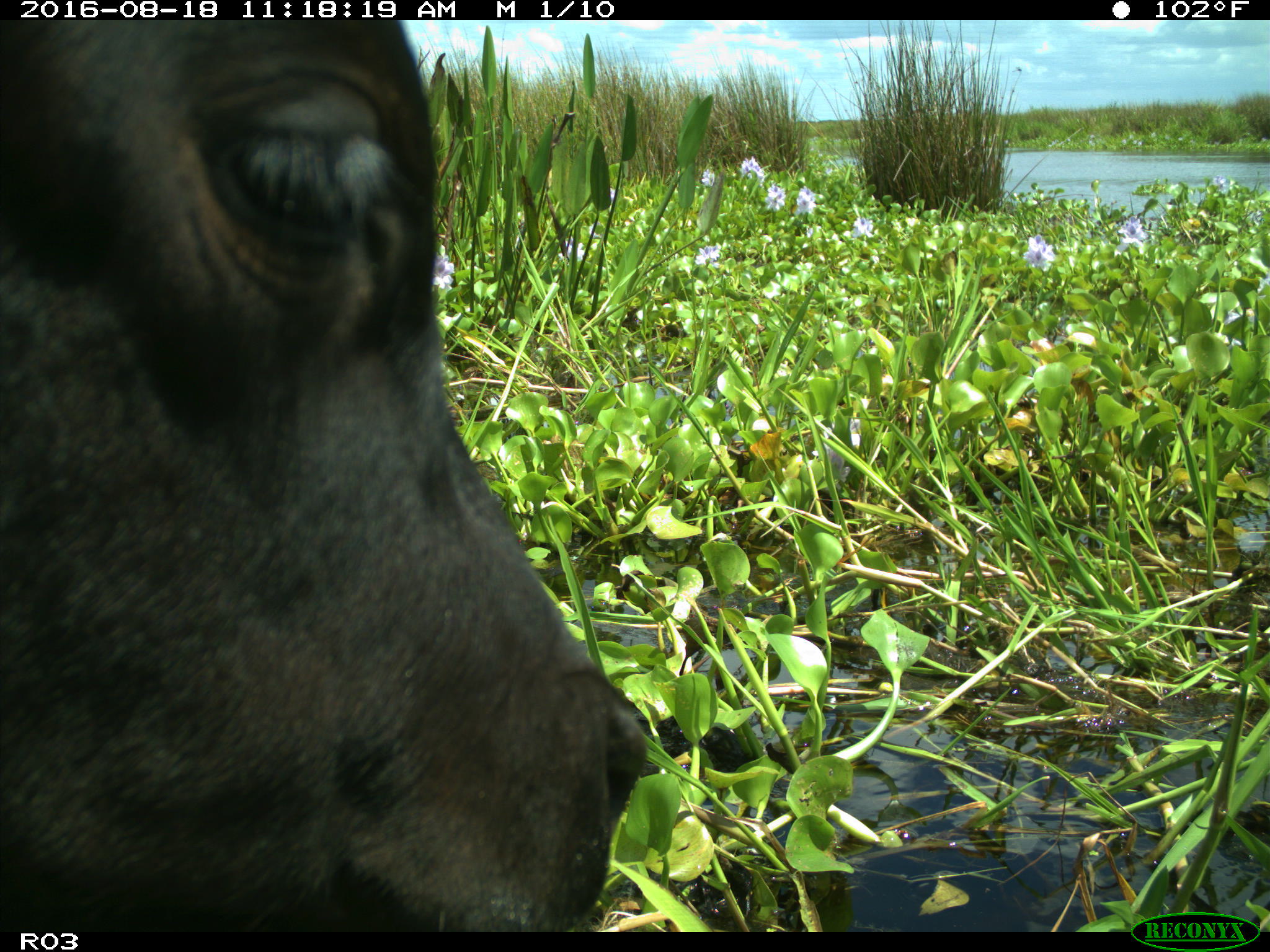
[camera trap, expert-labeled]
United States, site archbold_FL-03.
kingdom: Animalia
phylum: Chordata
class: Mammalia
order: Artiodactyla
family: Bovidae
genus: Bos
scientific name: Bos taurus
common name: domestic cow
Bos taurus (domestic cow).